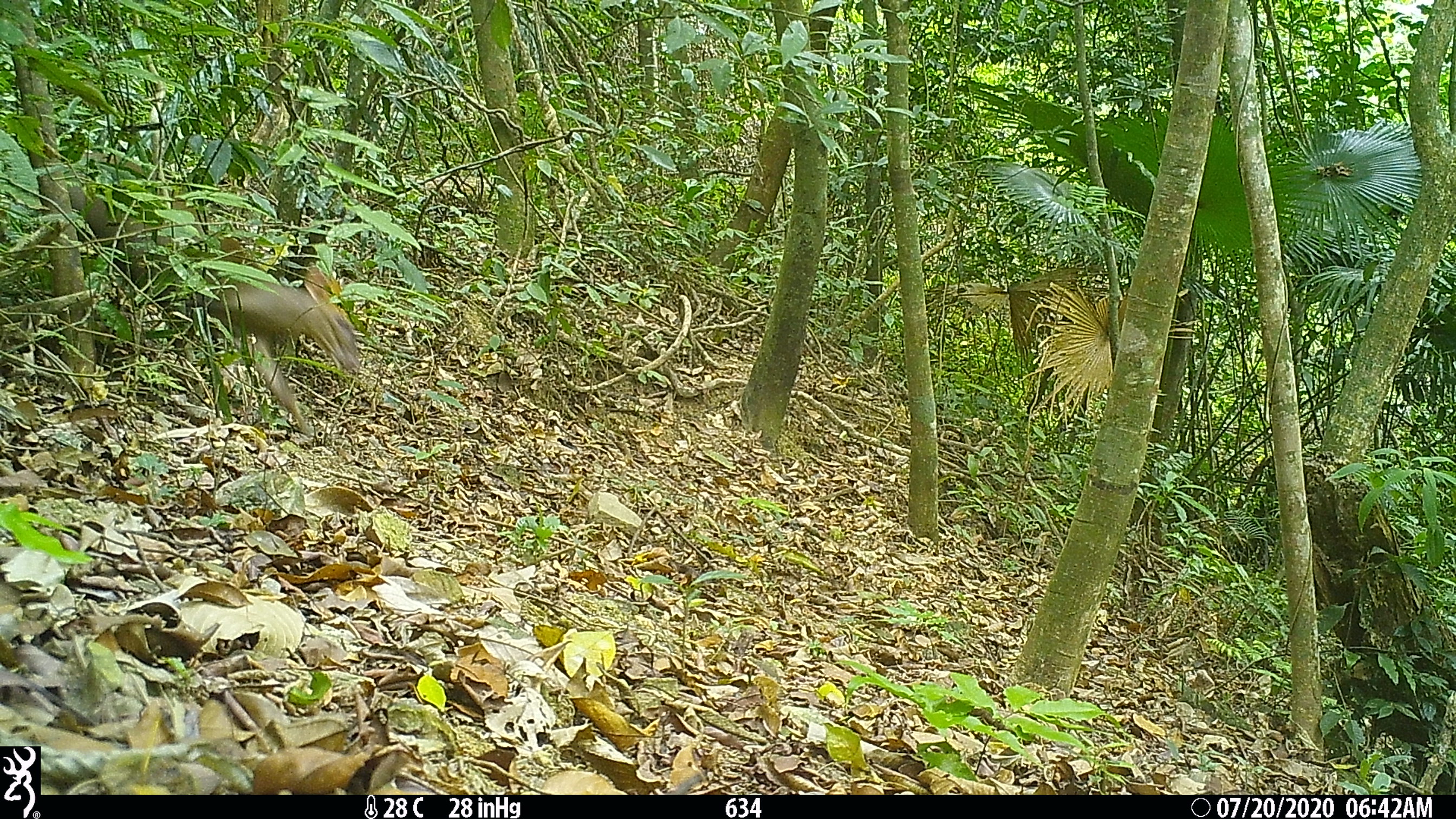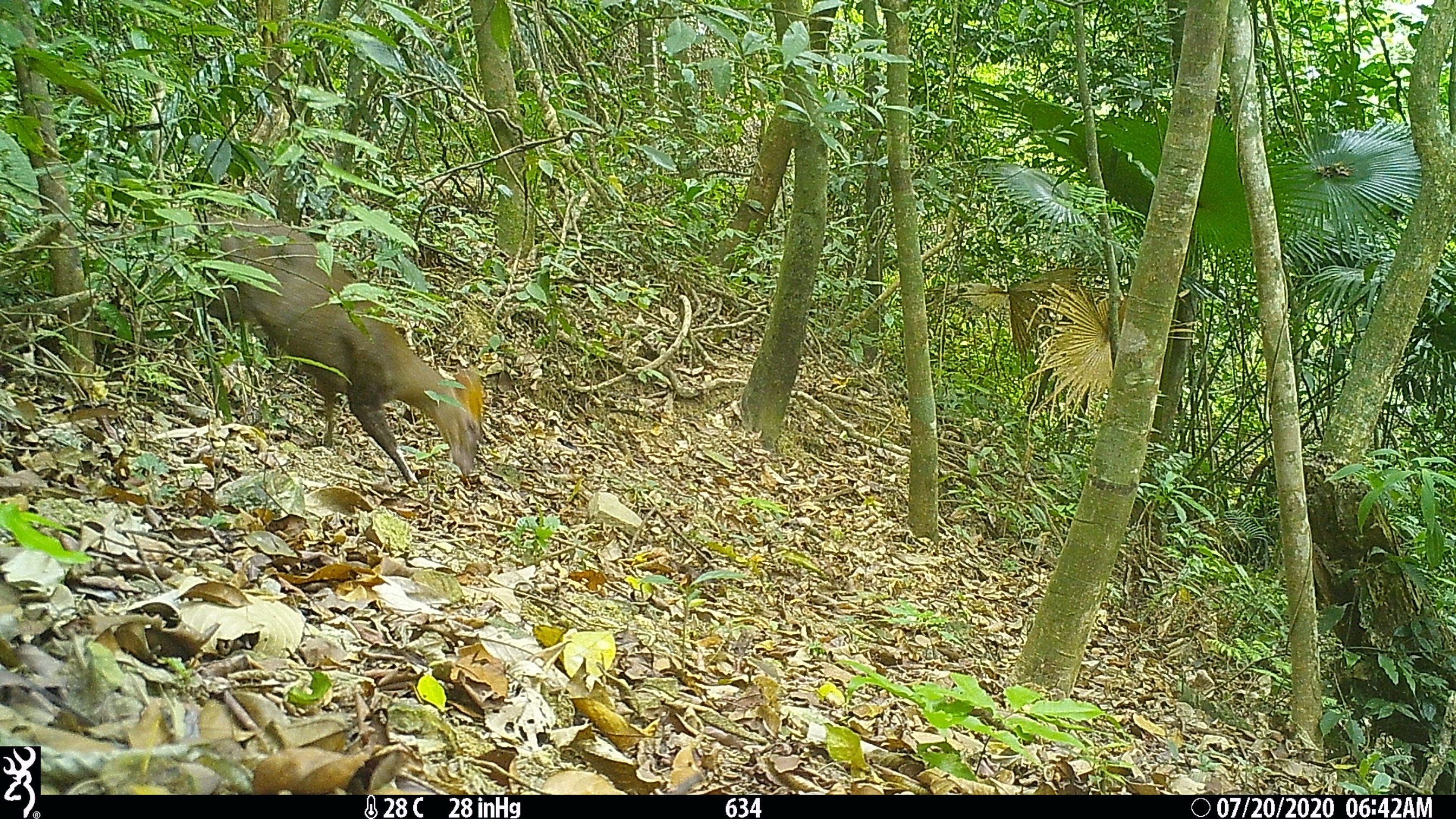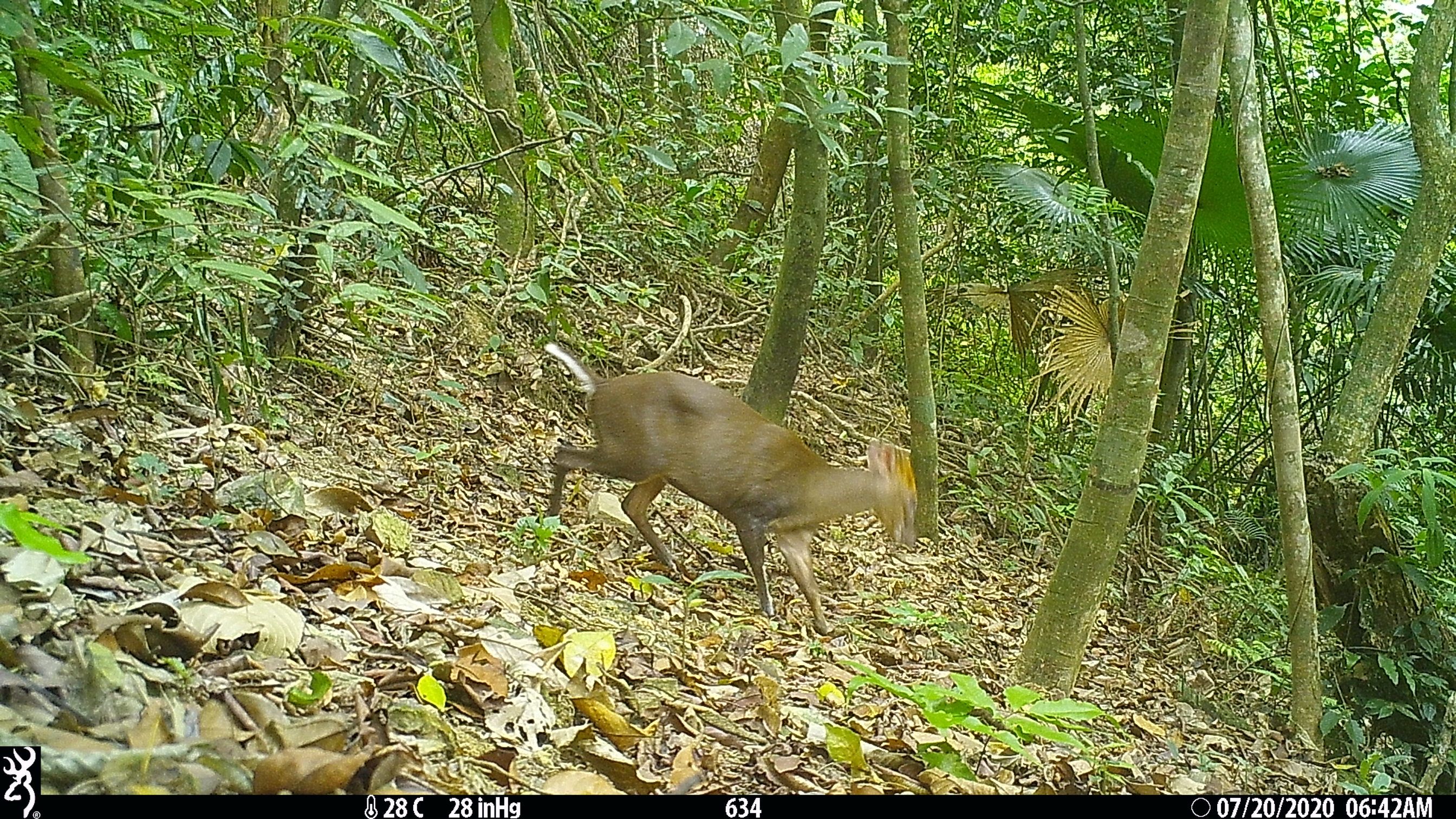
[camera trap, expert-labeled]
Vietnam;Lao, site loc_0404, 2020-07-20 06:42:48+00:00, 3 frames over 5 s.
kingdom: Animalia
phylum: Chordata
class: Mammalia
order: Artiodactyla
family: Cervidae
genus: Muntiacus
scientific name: Muntiacus rooseveltorum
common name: roosevelt's muntjac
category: roosevelts muntjac group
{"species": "roosevelts muntjac group (roosevelt's muntjac) (Muntiacus rooseveltorum)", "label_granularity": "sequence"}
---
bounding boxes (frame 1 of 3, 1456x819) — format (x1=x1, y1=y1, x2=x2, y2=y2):
roosevelts muntjac group: (x1=67, y1=186, x2=360, y2=436)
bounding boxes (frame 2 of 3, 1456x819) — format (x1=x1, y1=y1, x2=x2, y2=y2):
roosevelts muntjac group: (x1=176, y1=214, x2=483, y2=488)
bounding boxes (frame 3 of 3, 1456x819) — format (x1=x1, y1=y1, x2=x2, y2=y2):
roosevelts muntjac group: (x1=543, y1=342, x2=917, y2=635)